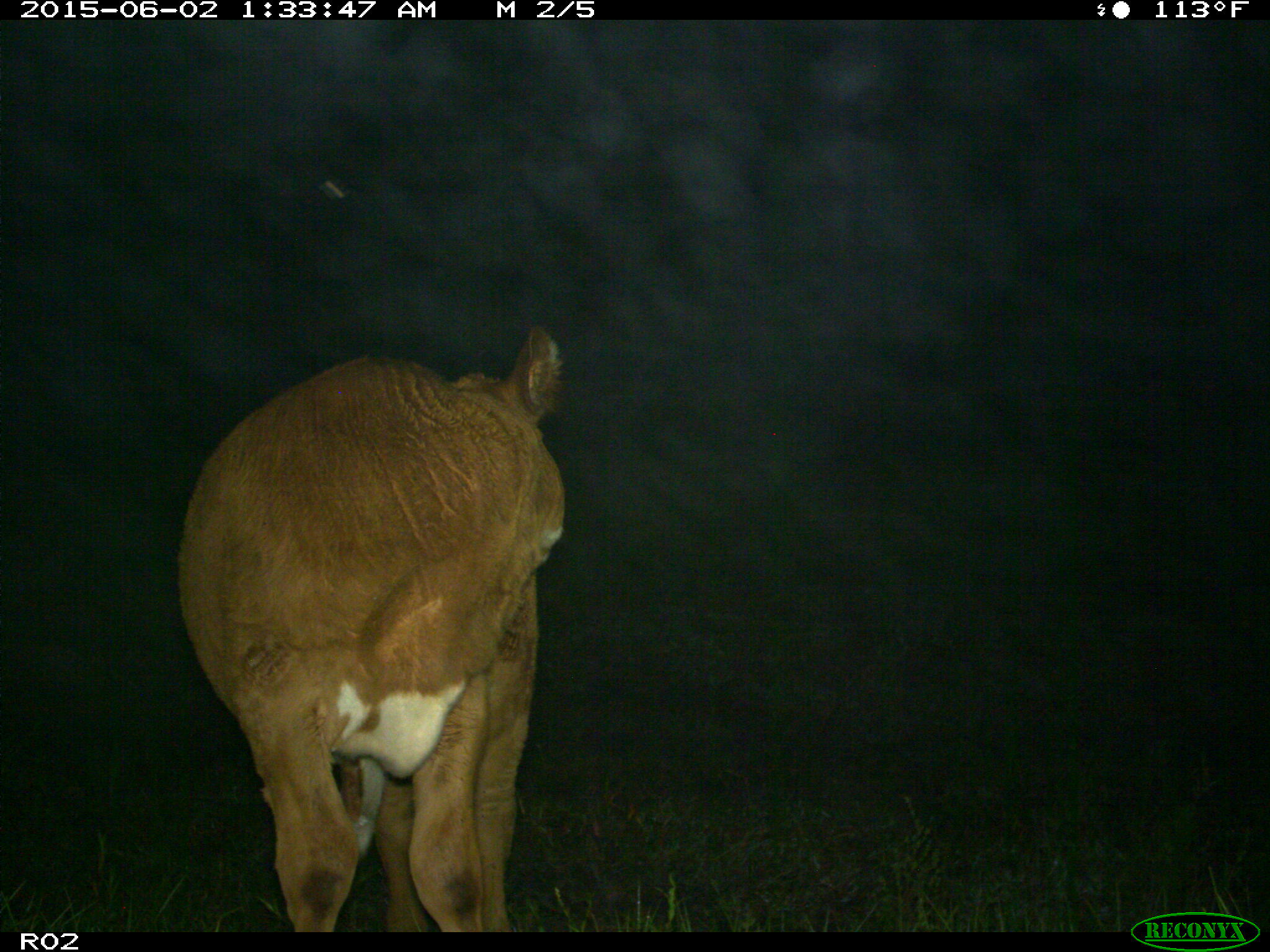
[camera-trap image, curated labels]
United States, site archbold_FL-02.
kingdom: Animalia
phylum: Chordata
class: Mammalia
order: Artiodactyla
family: Bovidae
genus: Bos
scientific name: Bos taurus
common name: domestic cow